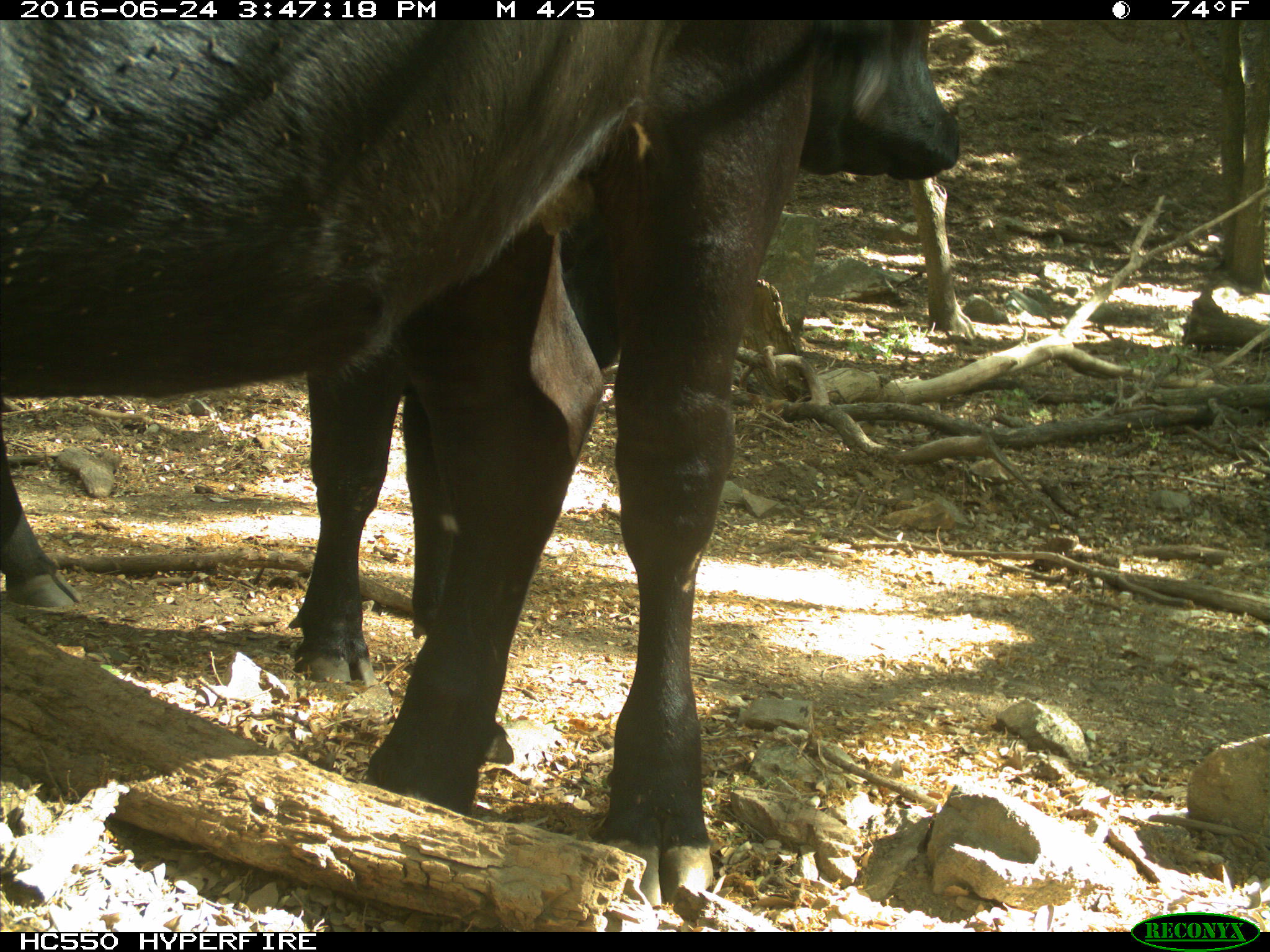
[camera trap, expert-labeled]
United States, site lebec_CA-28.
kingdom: Animalia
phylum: Chordata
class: Mammalia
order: Artiodactyla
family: Bovidae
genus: Bos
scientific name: Bos taurus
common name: domestic cow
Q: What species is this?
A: Bos taurus (domestic cow).